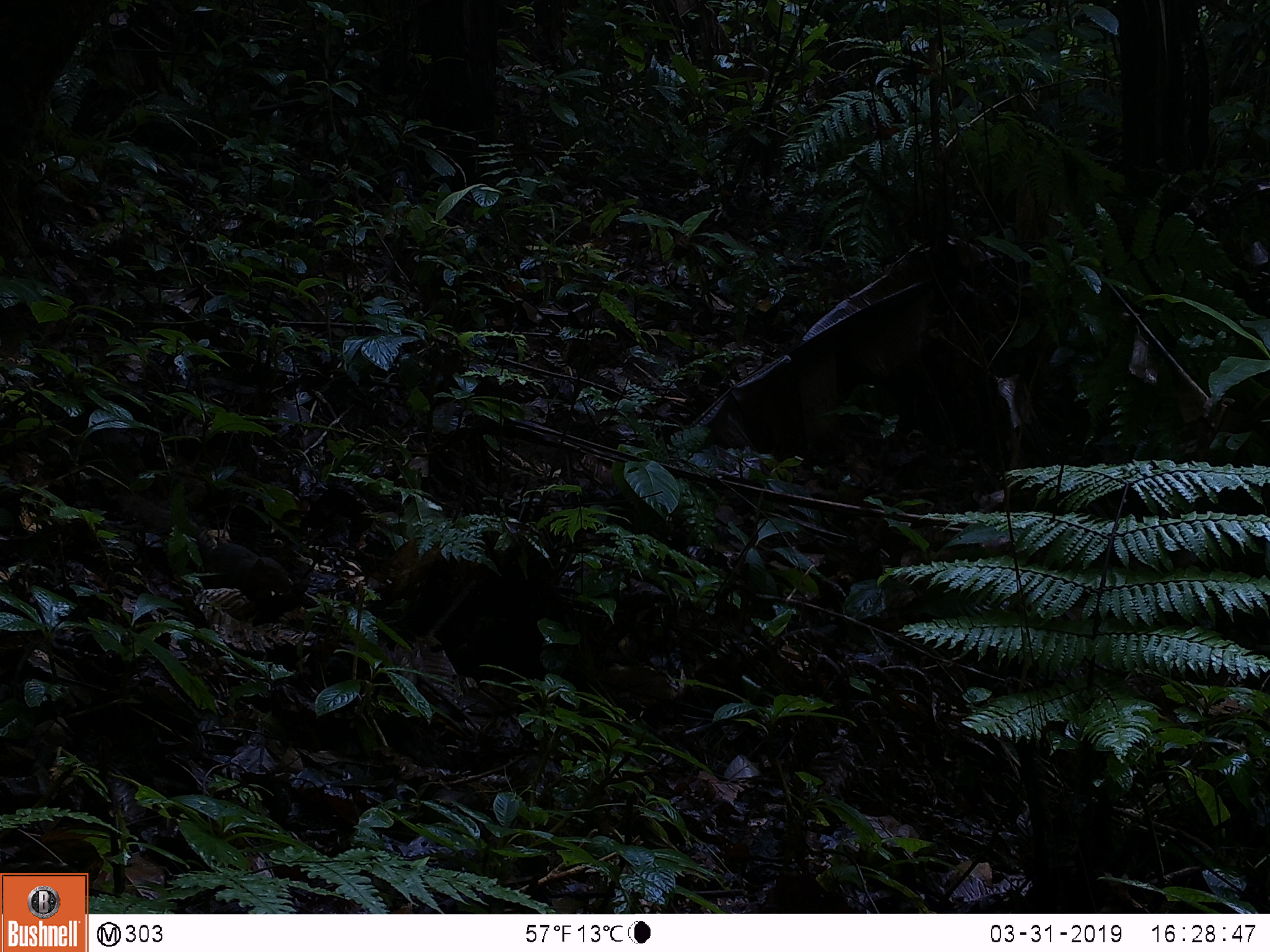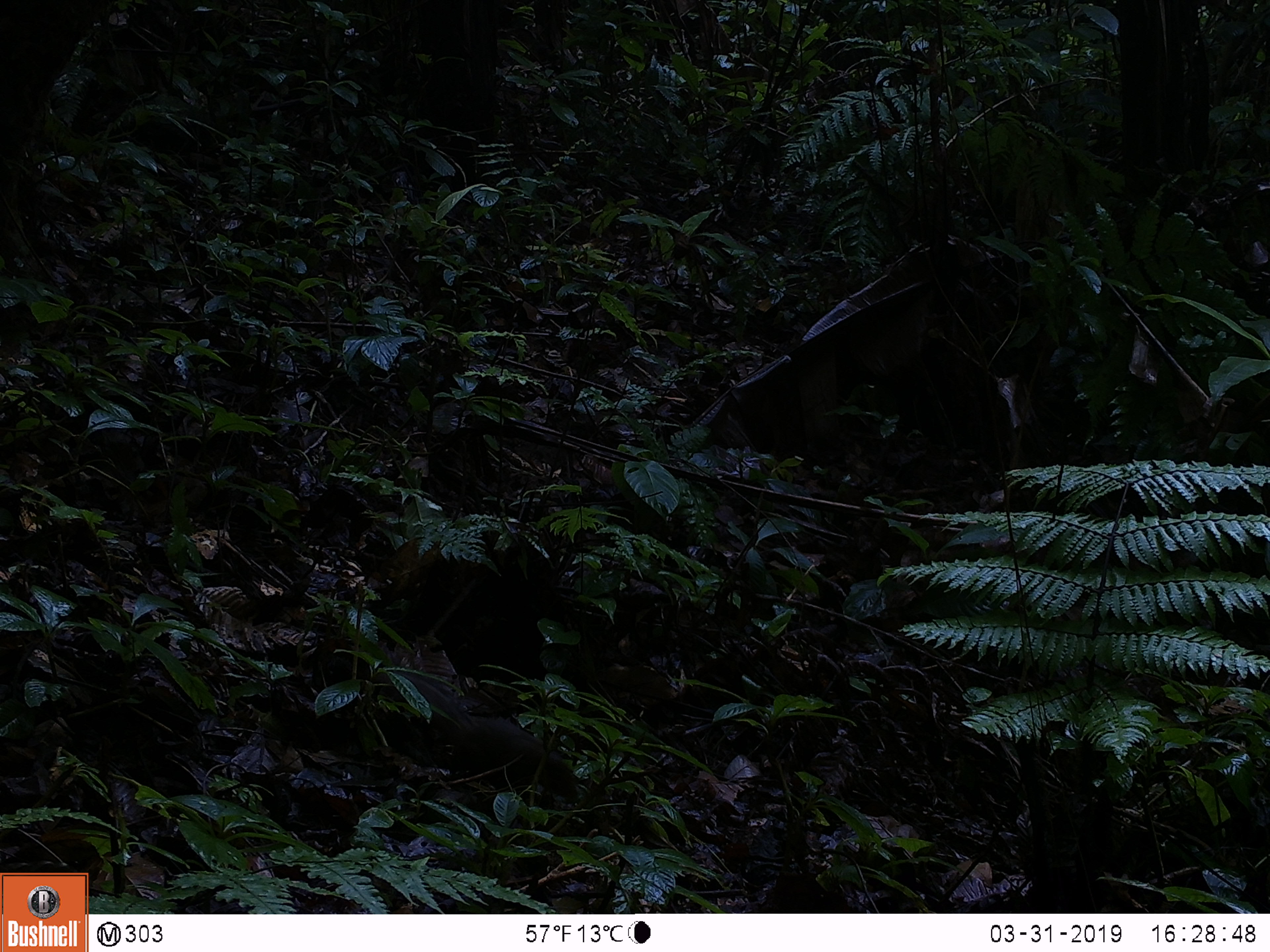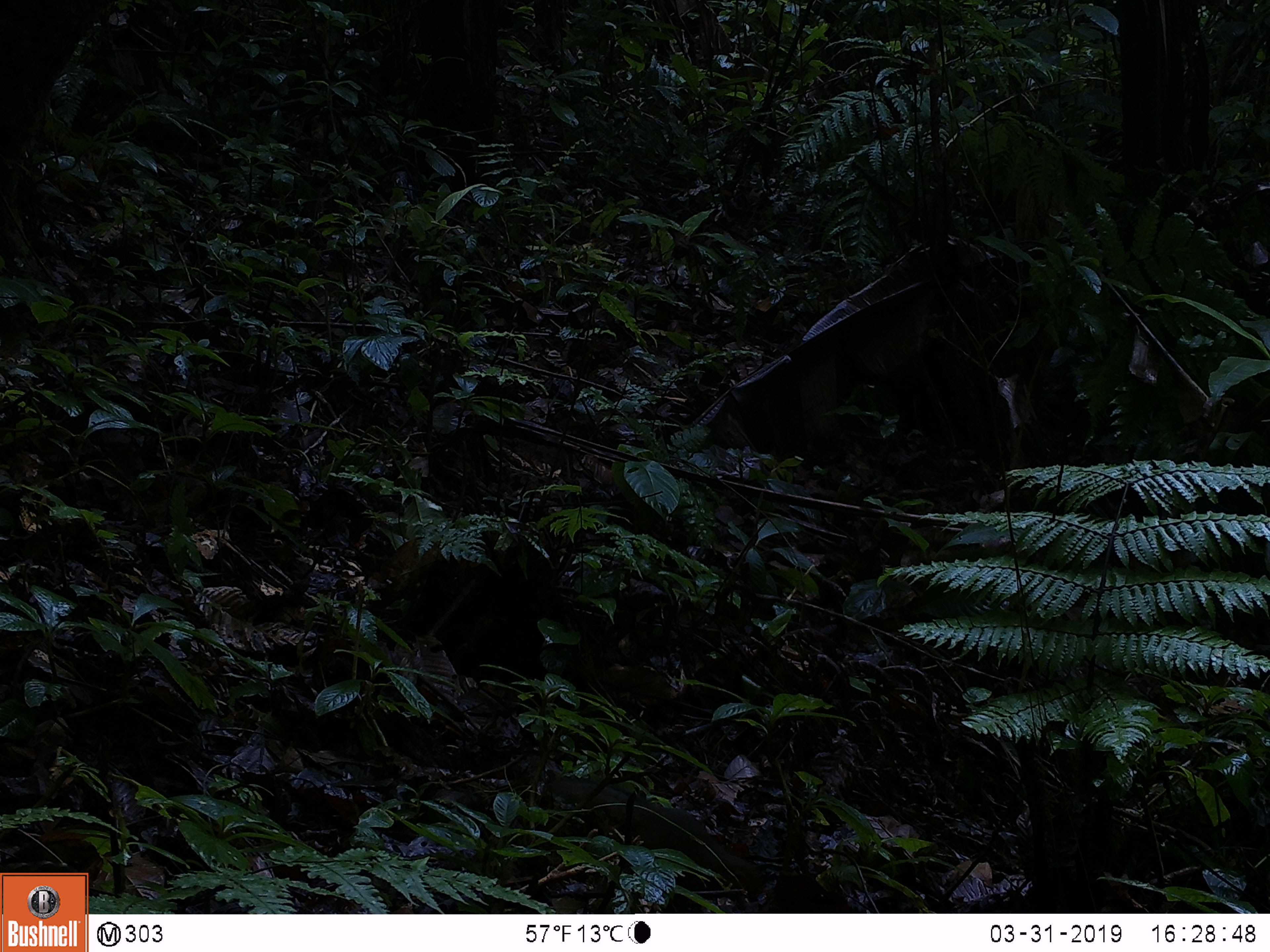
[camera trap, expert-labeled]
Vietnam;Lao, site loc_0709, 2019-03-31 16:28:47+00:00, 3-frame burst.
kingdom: Animalia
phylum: Chordata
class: Mammalia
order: Rodentia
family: Sciuridae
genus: Dremomys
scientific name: Dremomys rufigenis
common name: red-cheeked squirrel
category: red cheeked squirrel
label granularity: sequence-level